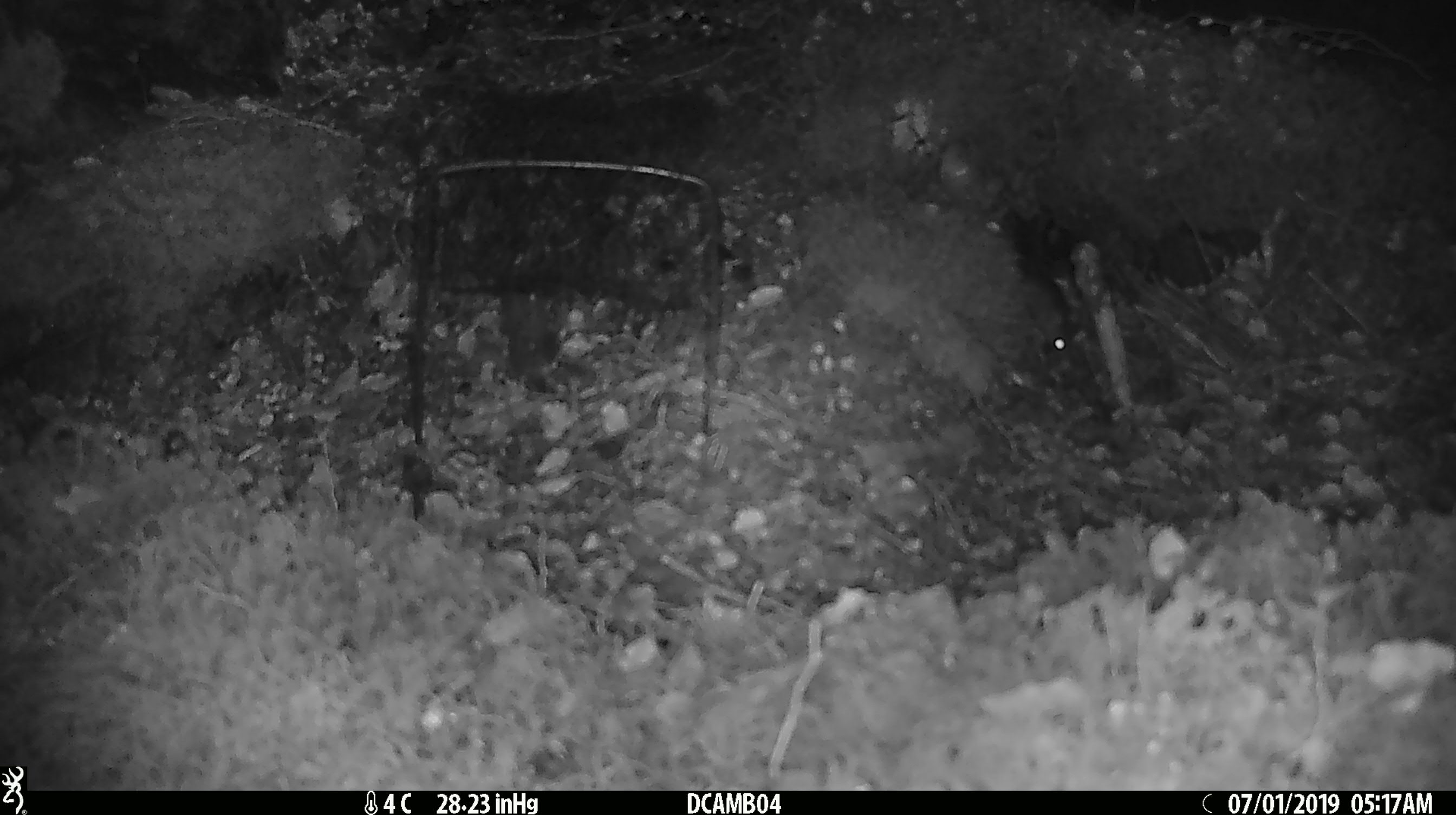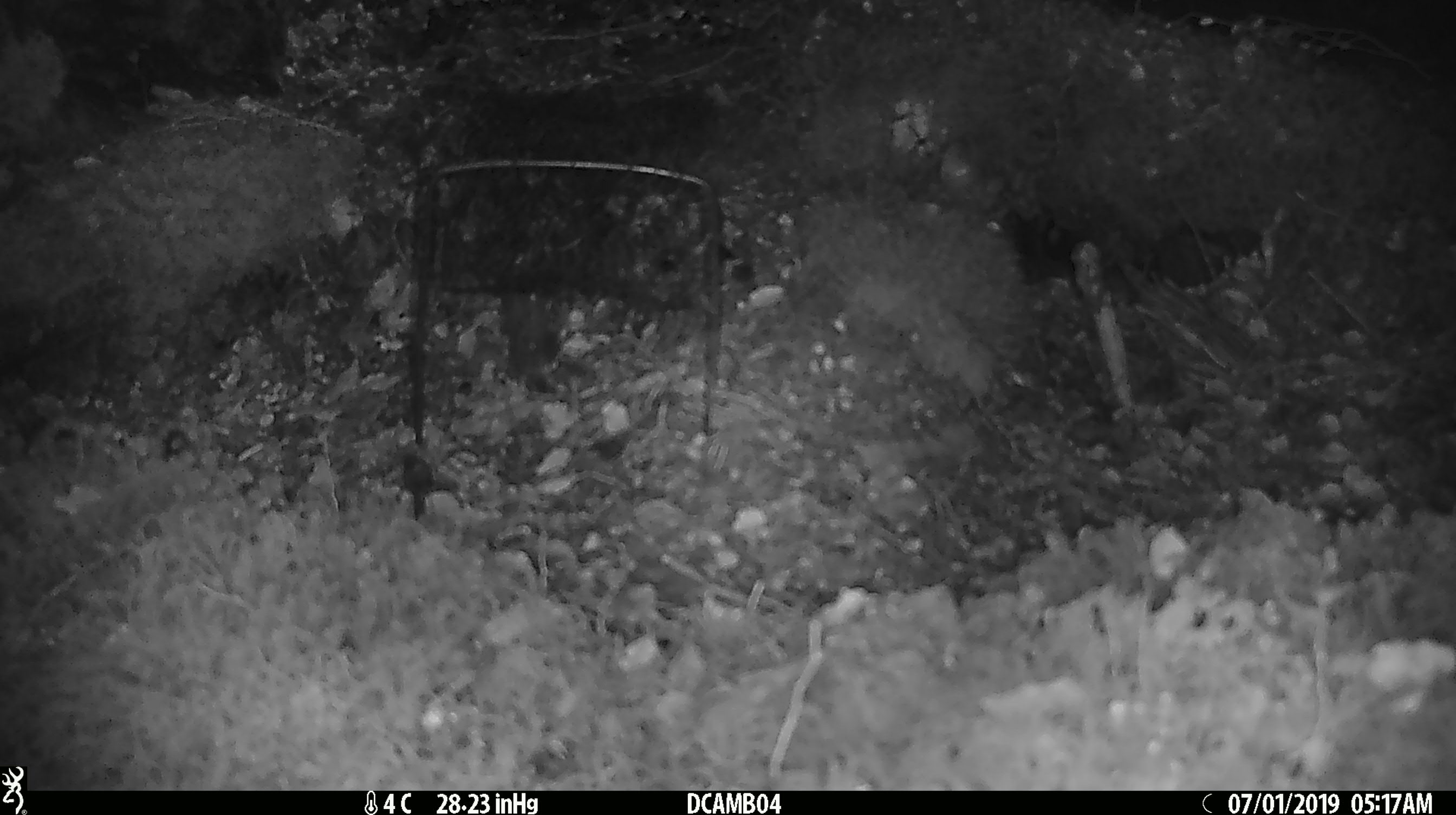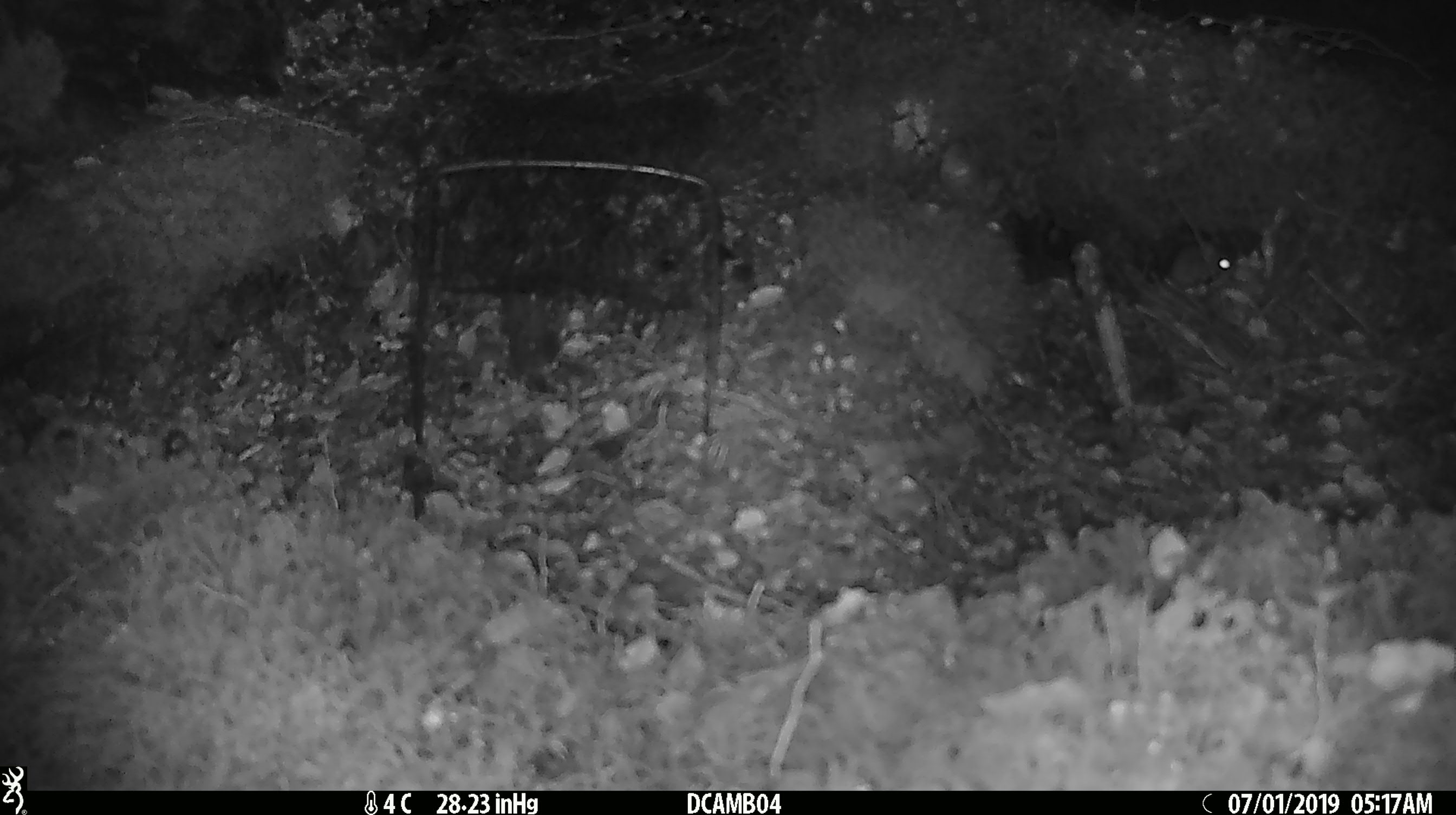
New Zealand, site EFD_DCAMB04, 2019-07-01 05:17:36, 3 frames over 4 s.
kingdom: Animalia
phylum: Chordata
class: Mammalia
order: Rodentia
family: Muridae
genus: Mus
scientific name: Mus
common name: mouse